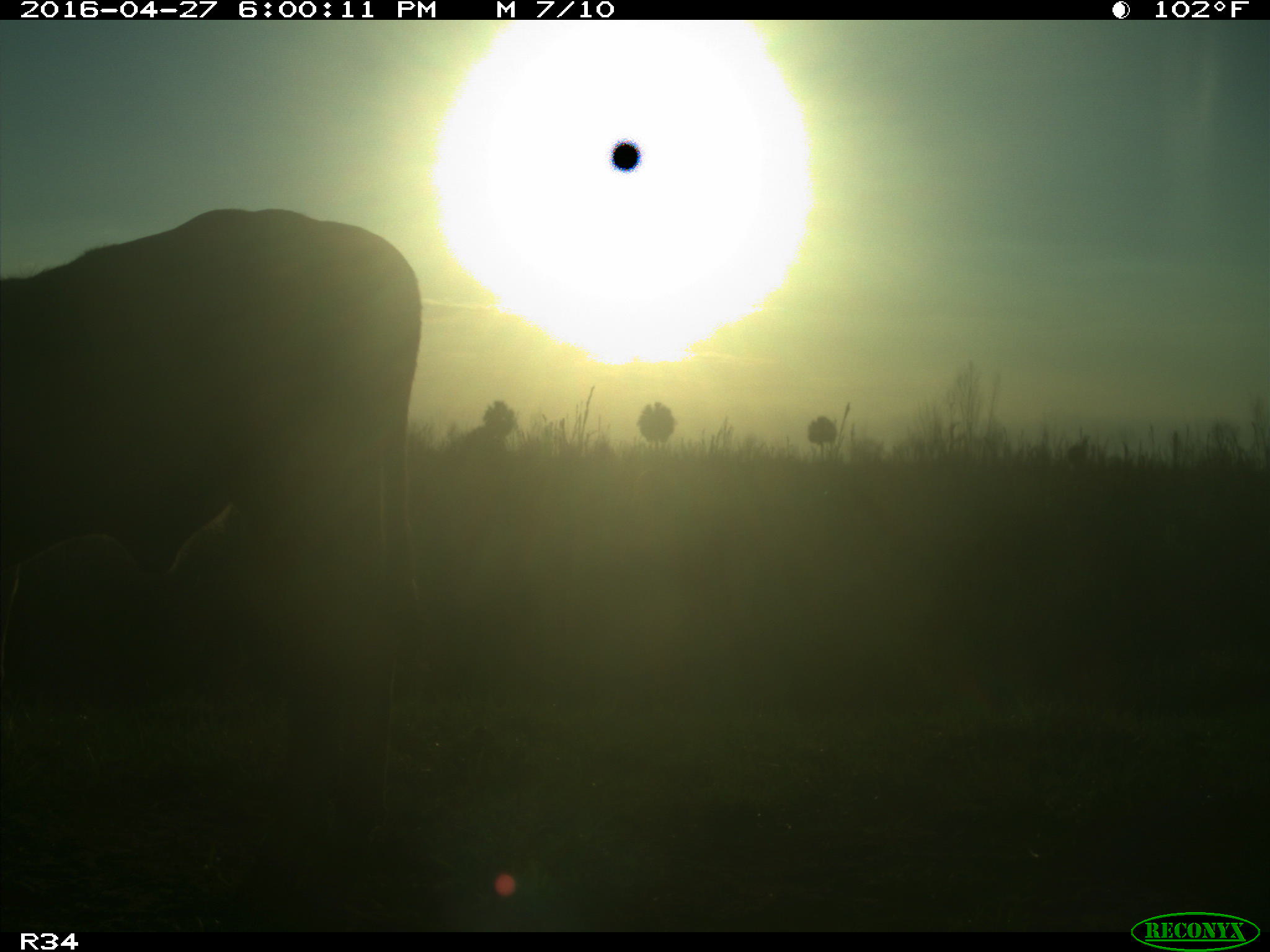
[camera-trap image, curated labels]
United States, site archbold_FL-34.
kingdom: Animalia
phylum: Chordata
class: Mammalia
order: Artiodactyla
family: Bovidae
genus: Bos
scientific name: Bos taurus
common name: domestic cow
Bos taurus (domestic cow).